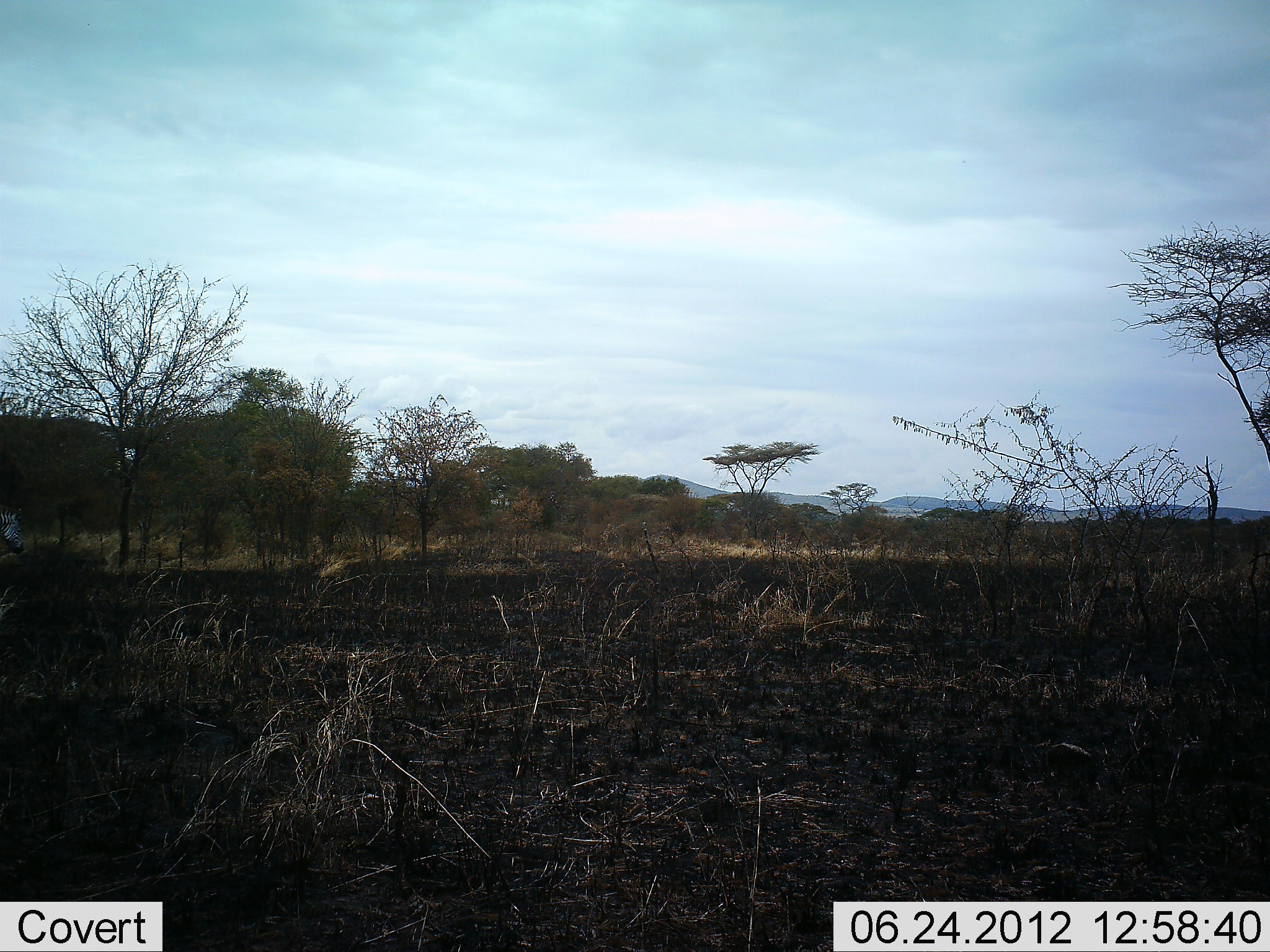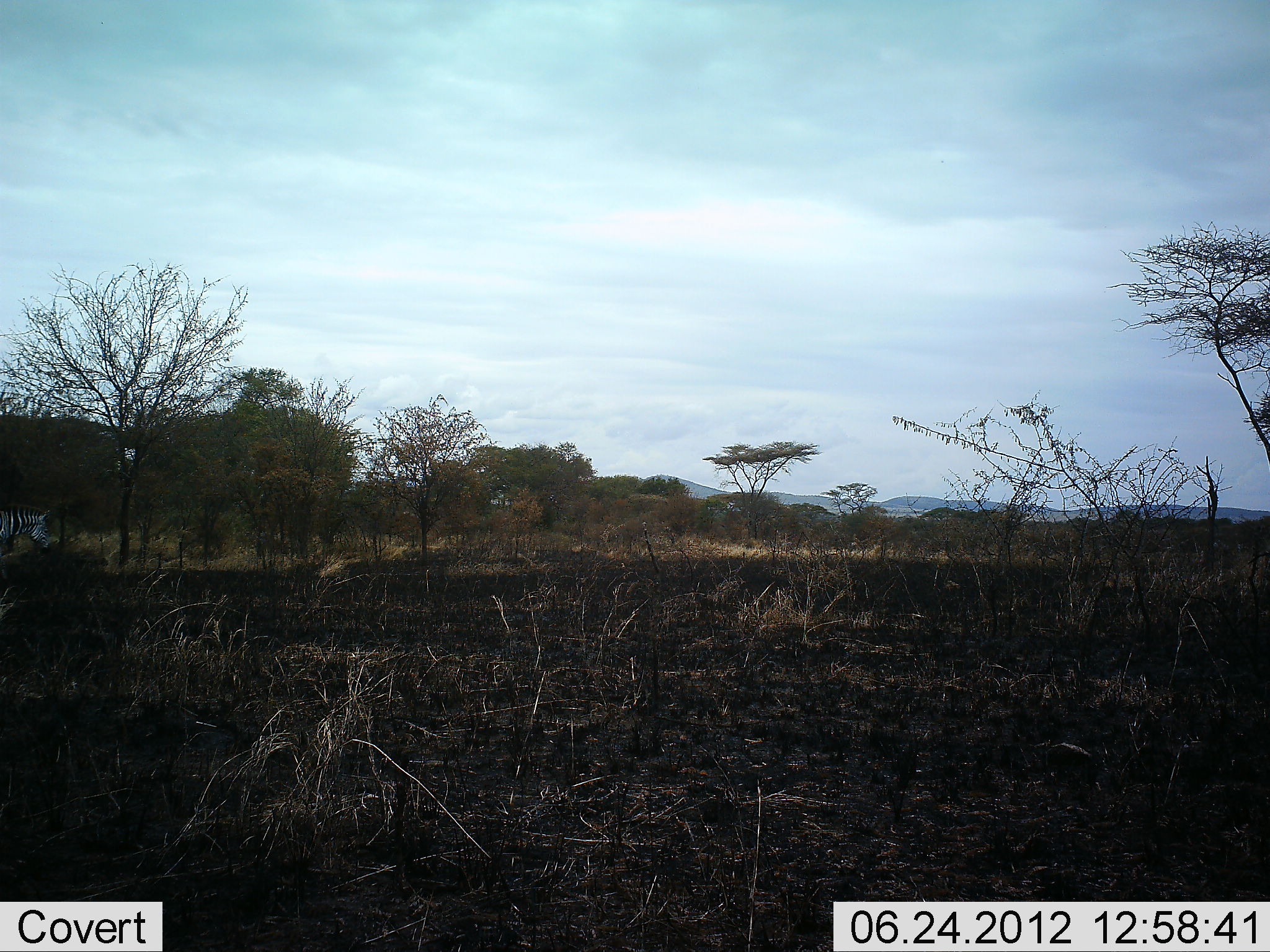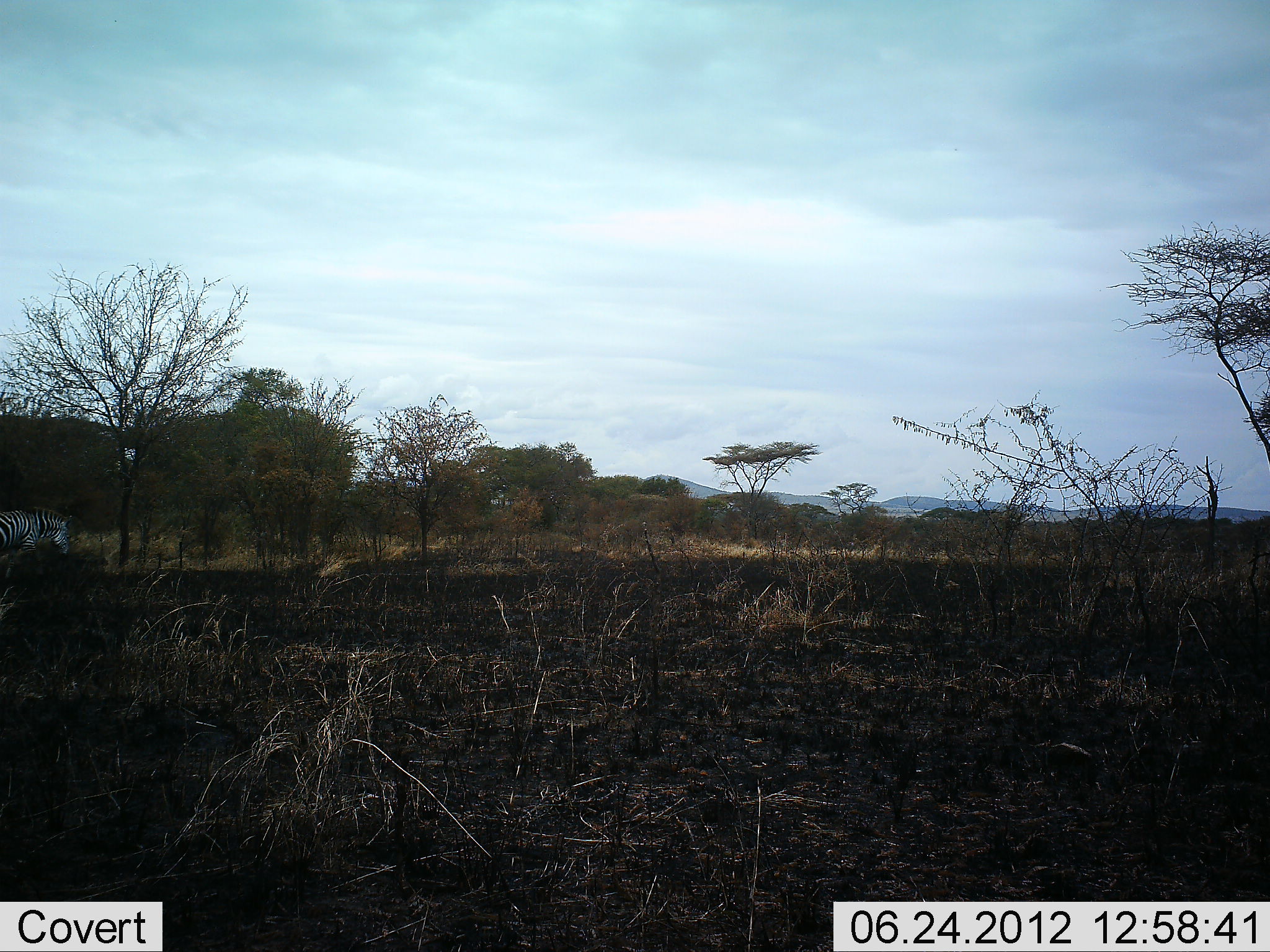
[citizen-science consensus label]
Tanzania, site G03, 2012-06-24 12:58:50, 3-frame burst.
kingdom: Animalia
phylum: Chordata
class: Mammalia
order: Perissodactyla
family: Equidae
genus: Equus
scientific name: Equus quagga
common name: plains zebra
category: zebra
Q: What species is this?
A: Zebra (plains zebra) (Equus quagga).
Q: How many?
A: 1.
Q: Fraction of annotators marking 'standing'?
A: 0%.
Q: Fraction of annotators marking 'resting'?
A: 0%.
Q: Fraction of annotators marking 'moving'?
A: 100%.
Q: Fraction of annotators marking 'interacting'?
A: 0%.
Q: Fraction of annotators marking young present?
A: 0%.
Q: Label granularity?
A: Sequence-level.